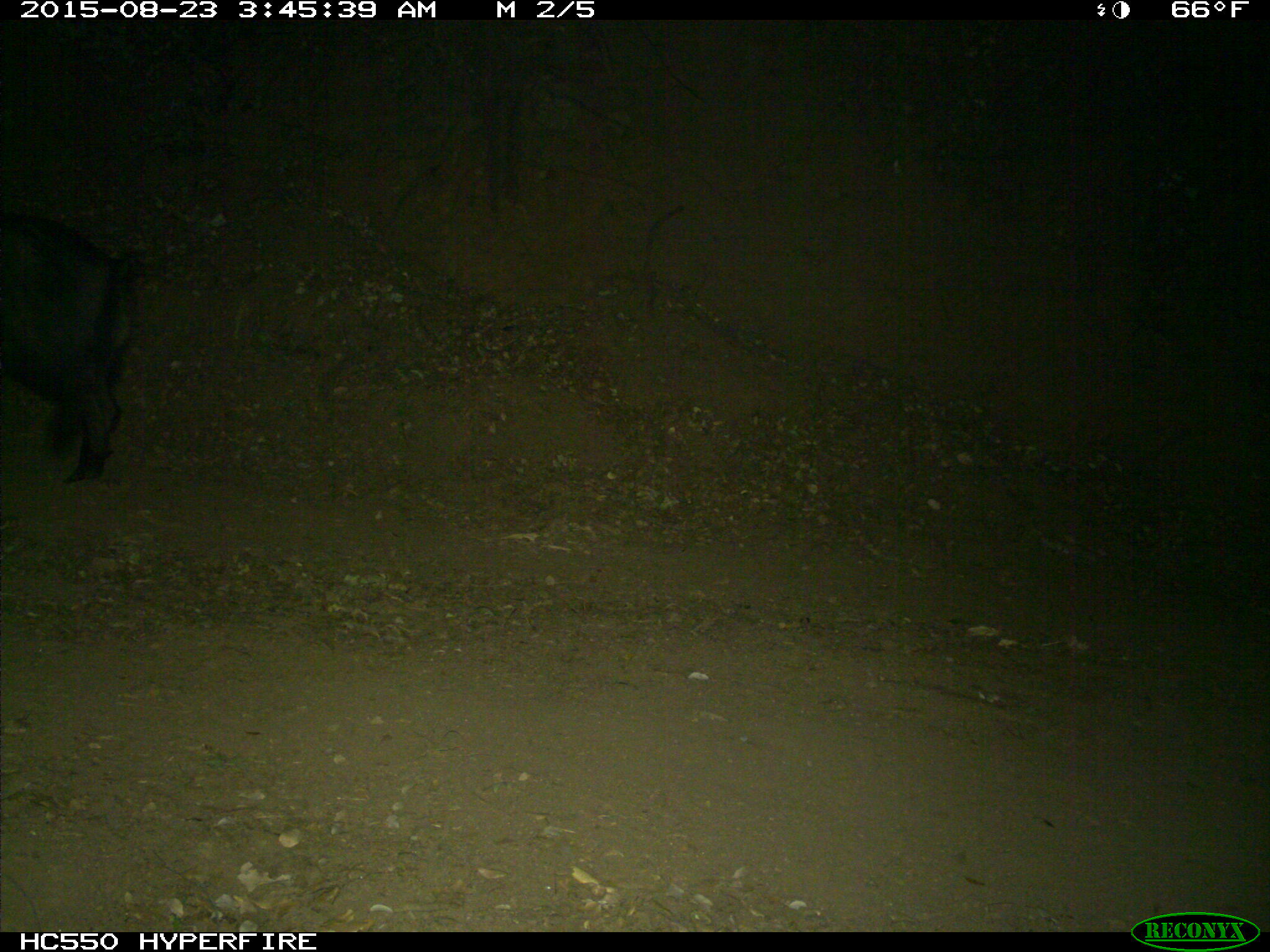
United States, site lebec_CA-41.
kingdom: Animalia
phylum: Chordata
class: Mammalia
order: Artiodactyla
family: Suidae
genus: Sus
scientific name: Sus scrofa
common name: wild boar